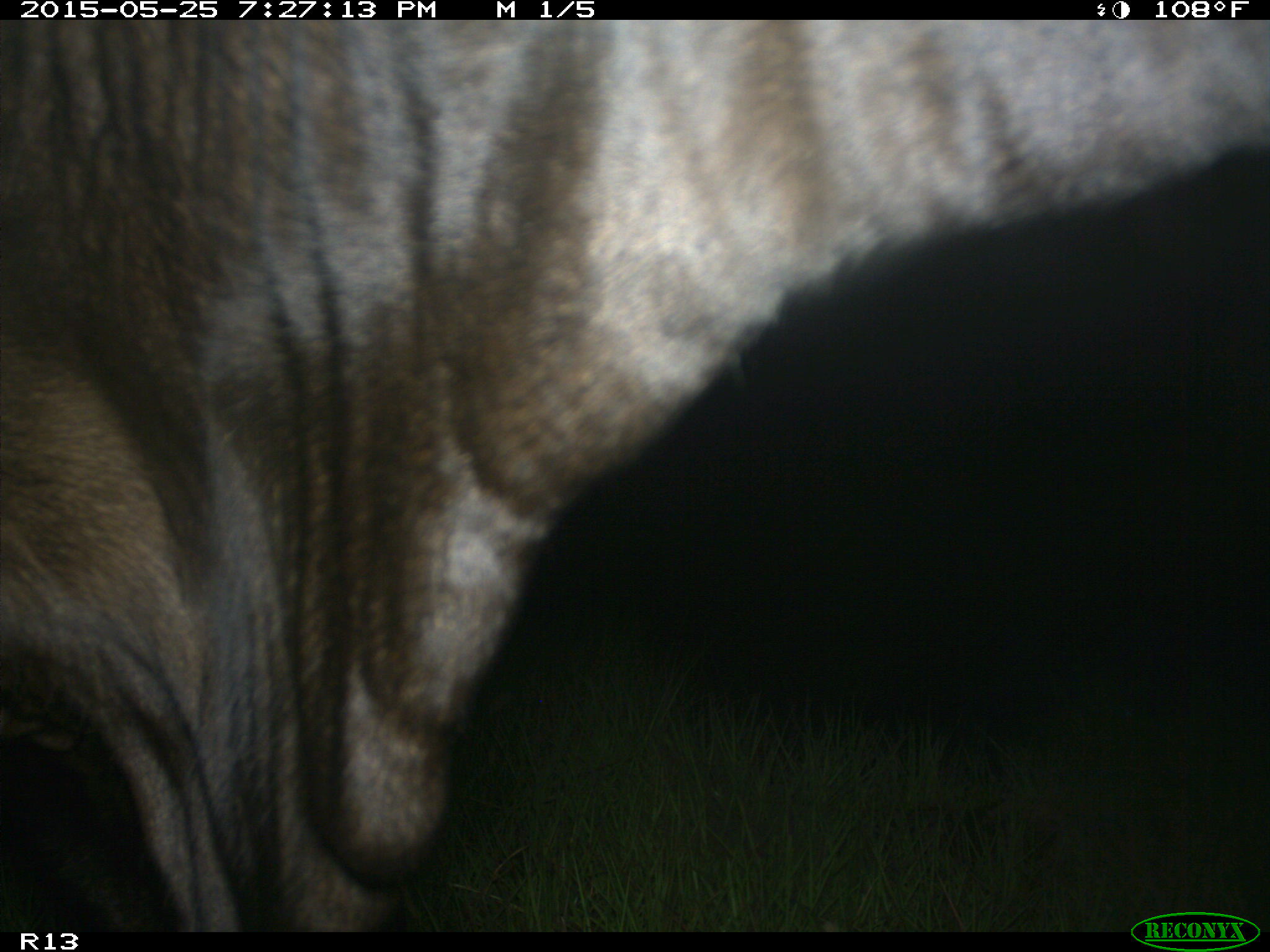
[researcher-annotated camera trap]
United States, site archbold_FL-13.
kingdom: Animalia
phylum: Chordata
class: Mammalia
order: Artiodactyla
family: Bovidae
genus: Bos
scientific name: Bos taurus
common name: domestic cow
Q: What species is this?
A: Bos taurus (domestic cow).